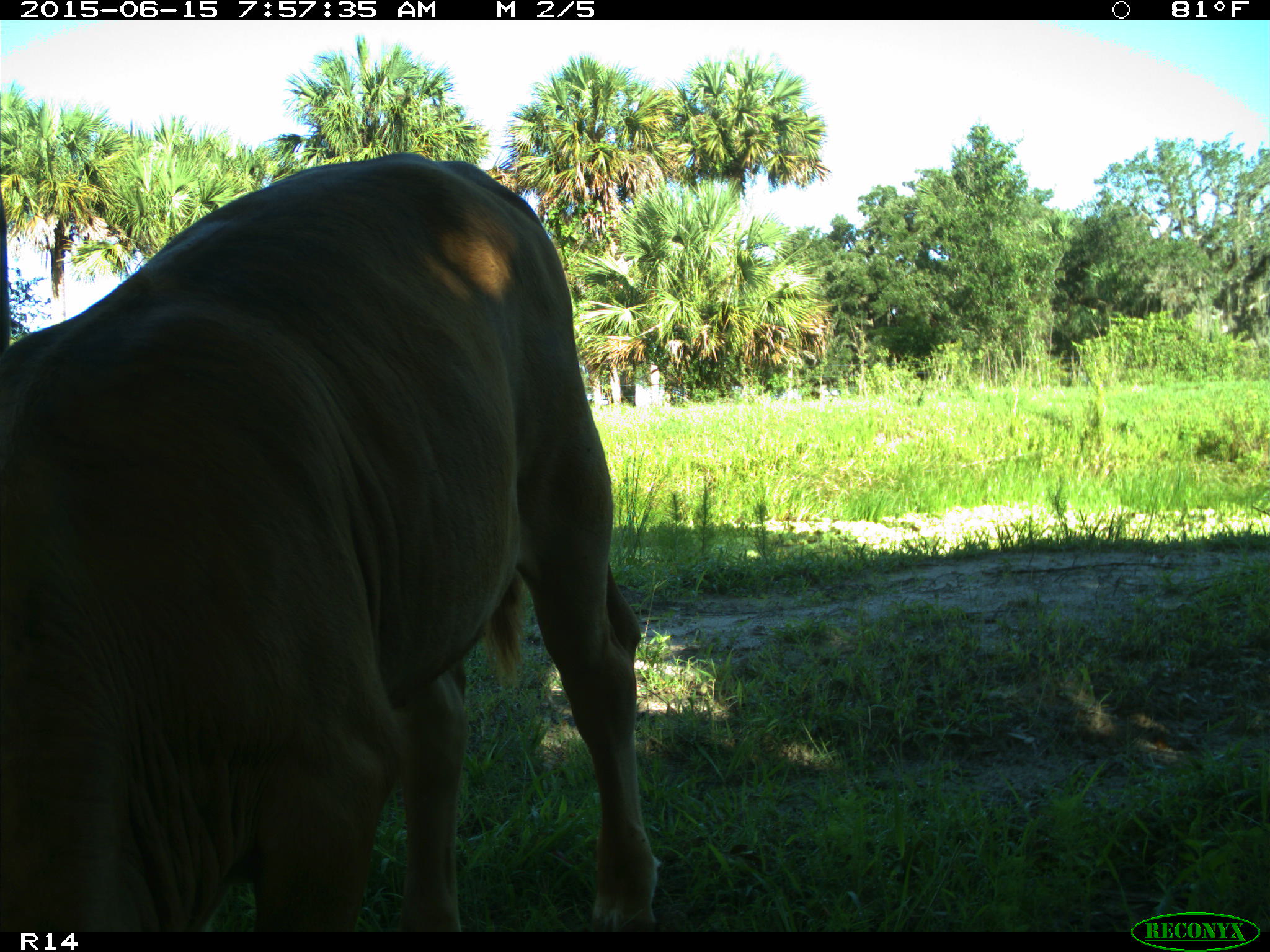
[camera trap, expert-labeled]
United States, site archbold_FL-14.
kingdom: Animalia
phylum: Chordata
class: Mammalia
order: Artiodactyla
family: Bovidae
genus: Bos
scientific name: Bos taurus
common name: domestic cow